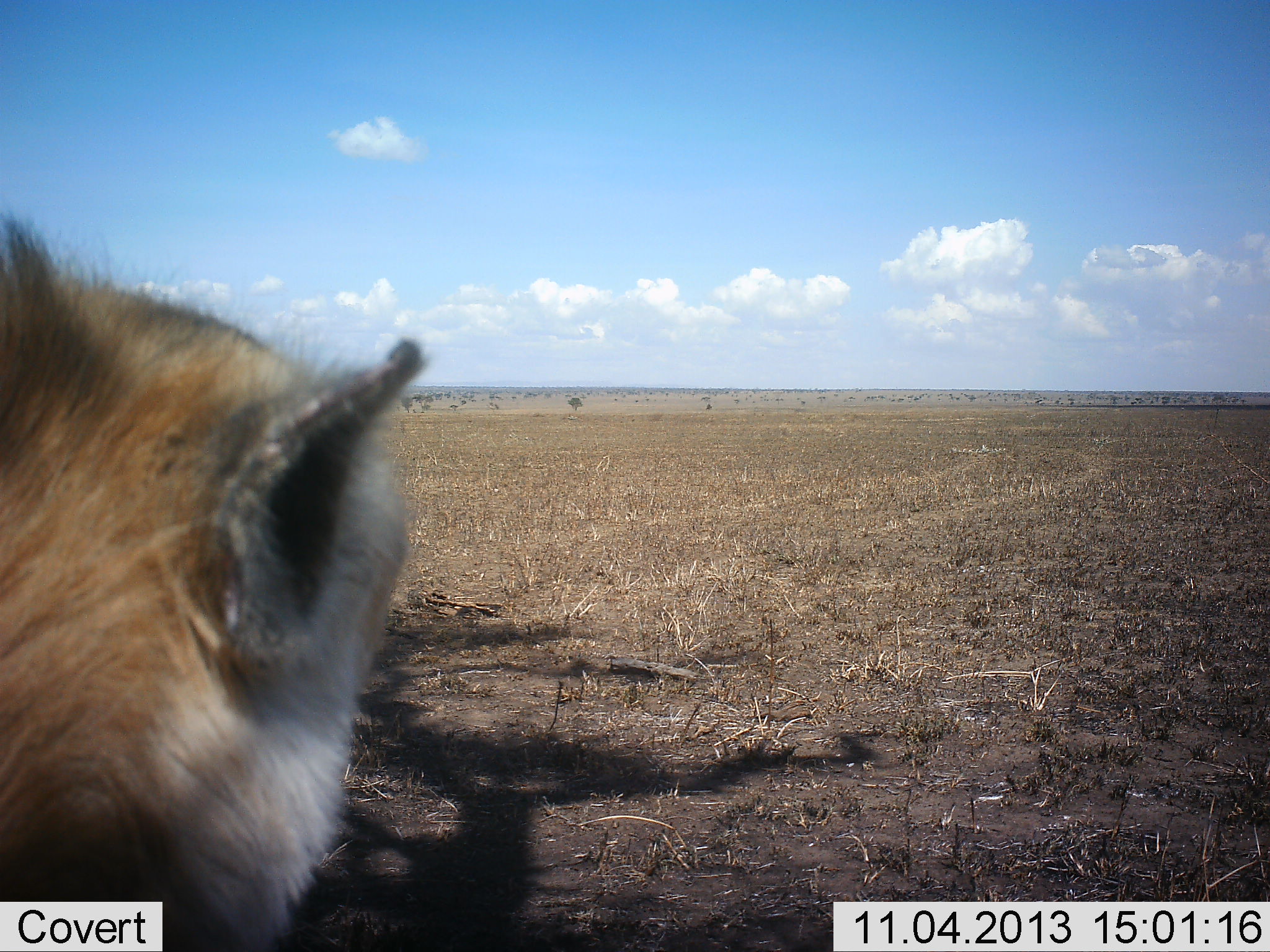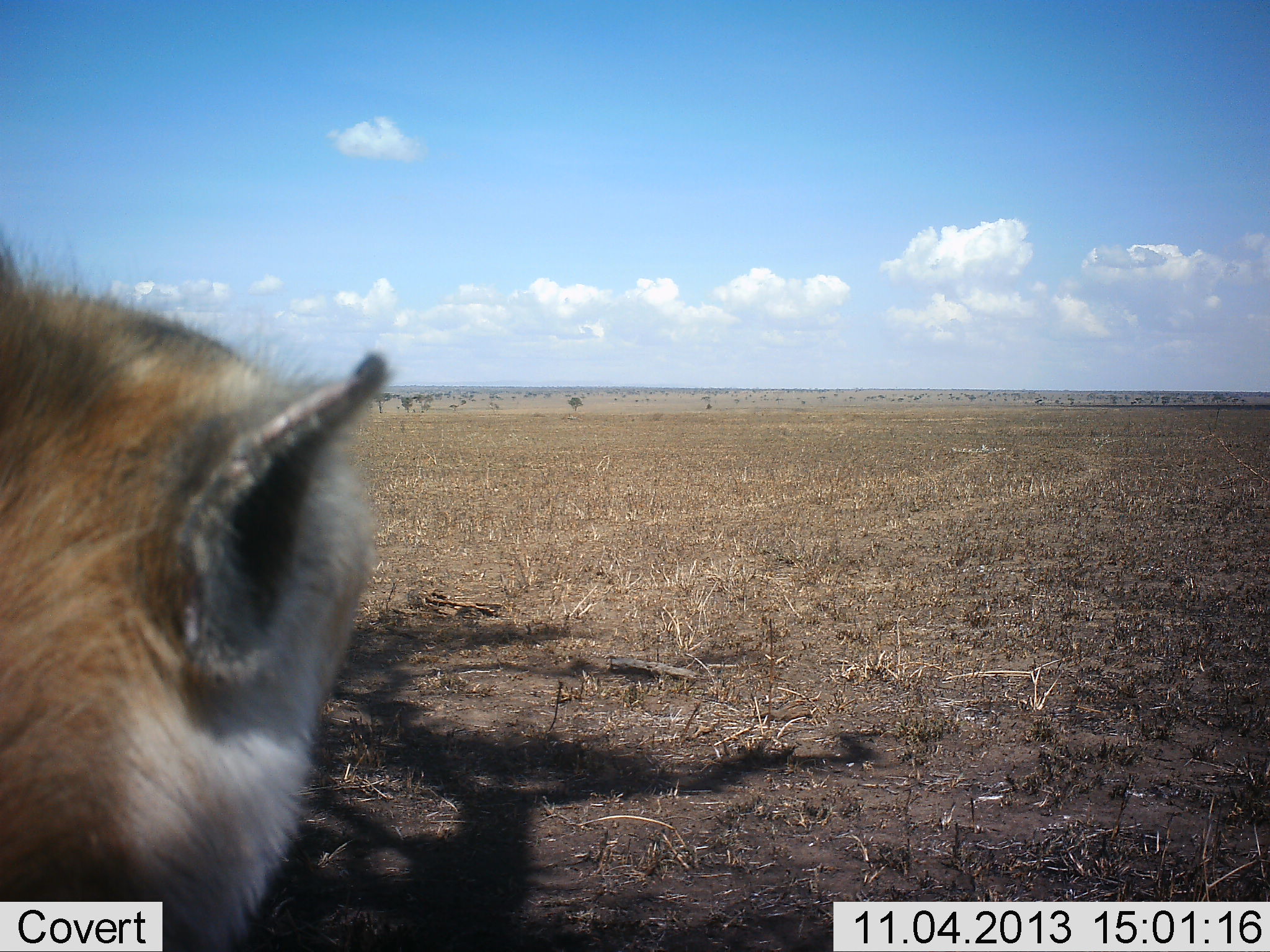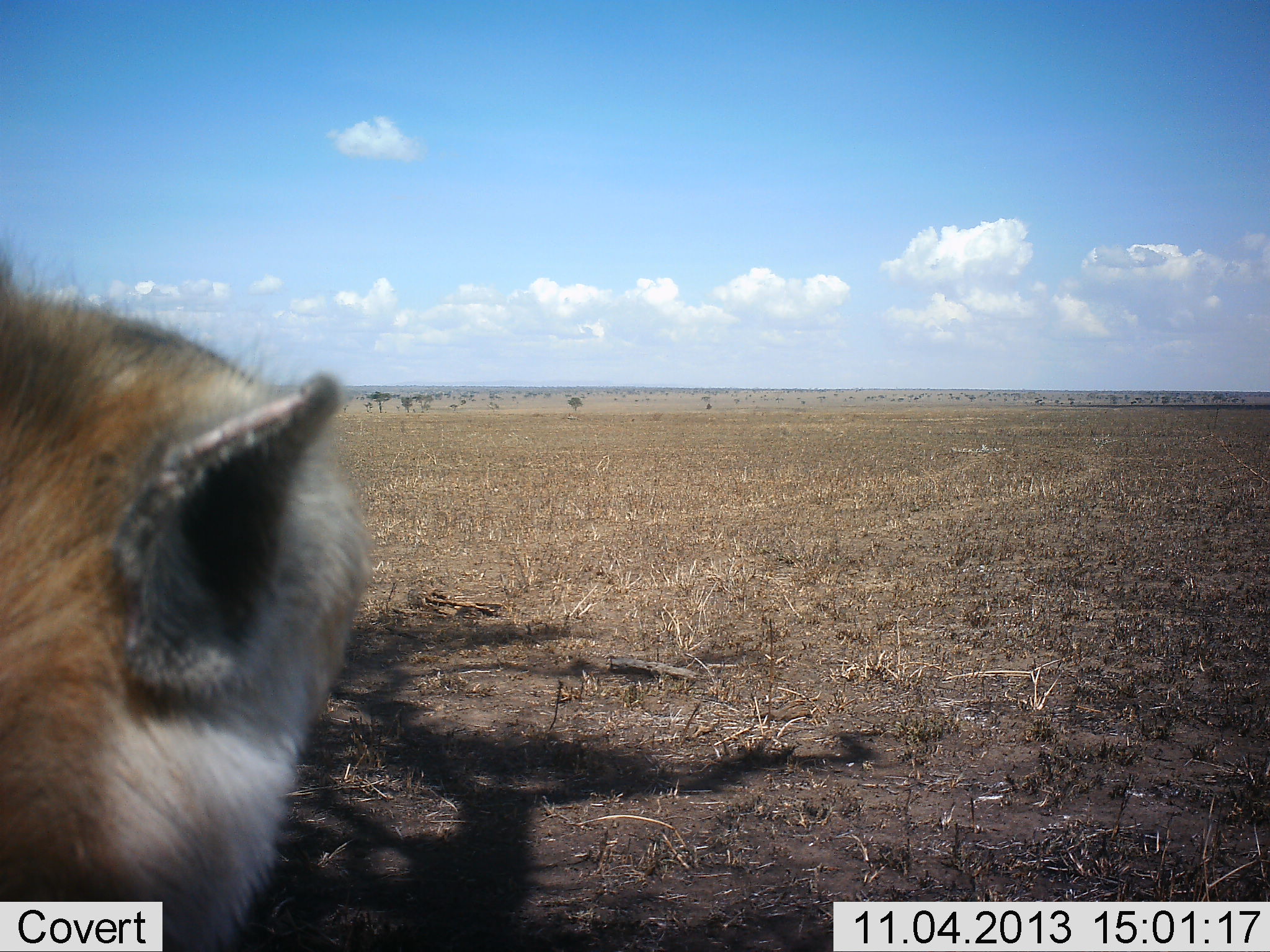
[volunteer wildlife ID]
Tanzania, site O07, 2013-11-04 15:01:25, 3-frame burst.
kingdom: Animalia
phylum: Chordata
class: Mammalia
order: Carnivora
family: Felidae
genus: Panthera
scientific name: Panthera leo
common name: lion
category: lionfemale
Lionfemale (lion) (Panthera leo), count 1. Behavior (volunteer vote fractions): standing 80%, resting 40%, moving 0%, interacting 0%. Young present (vote fraction): 0%. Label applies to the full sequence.